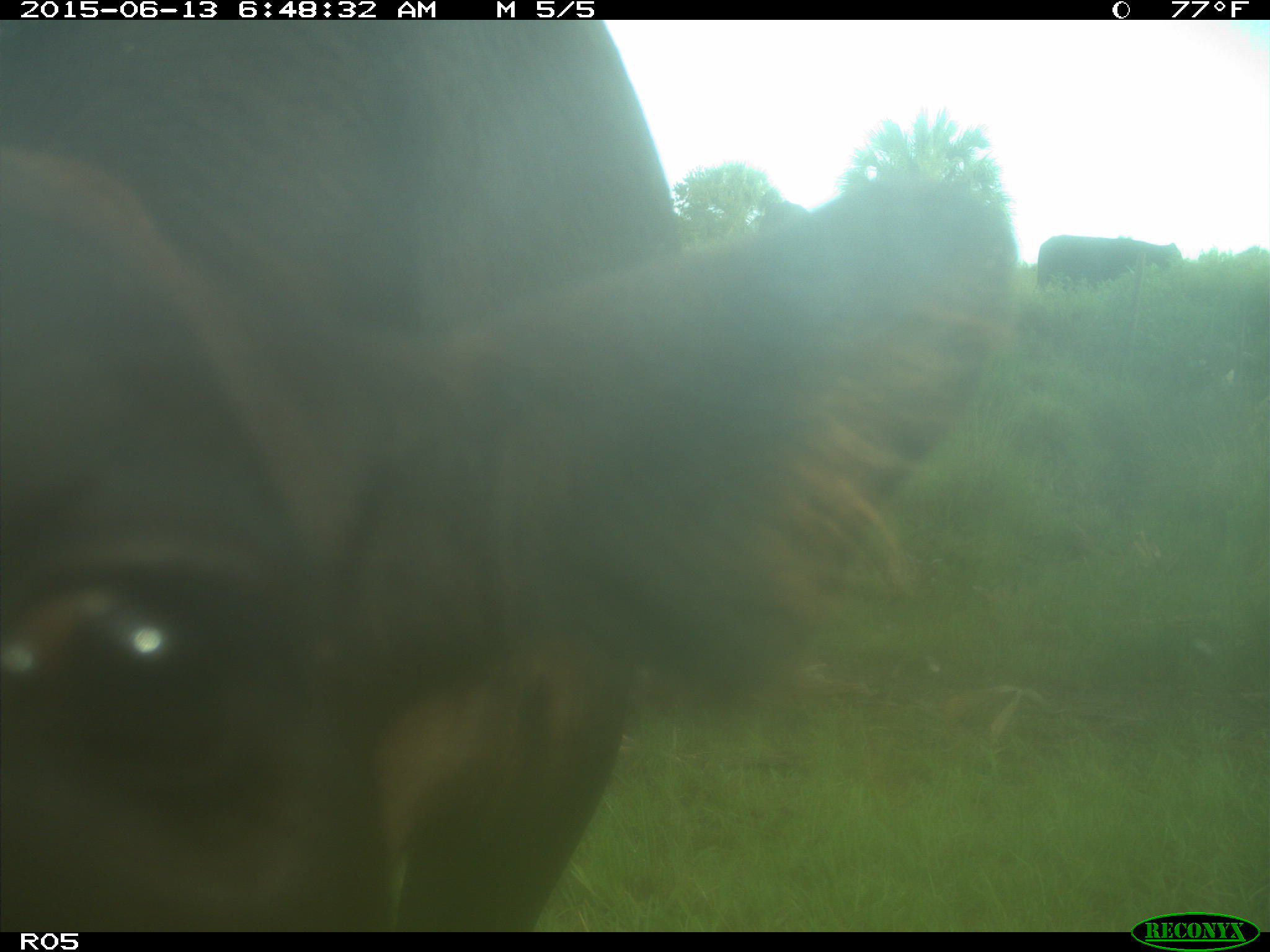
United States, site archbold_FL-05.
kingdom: Animalia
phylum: Chordata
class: Mammalia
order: Artiodactyla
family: Bovidae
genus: Bos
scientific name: Bos taurus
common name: domestic cow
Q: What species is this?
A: Bos taurus (domestic cow).